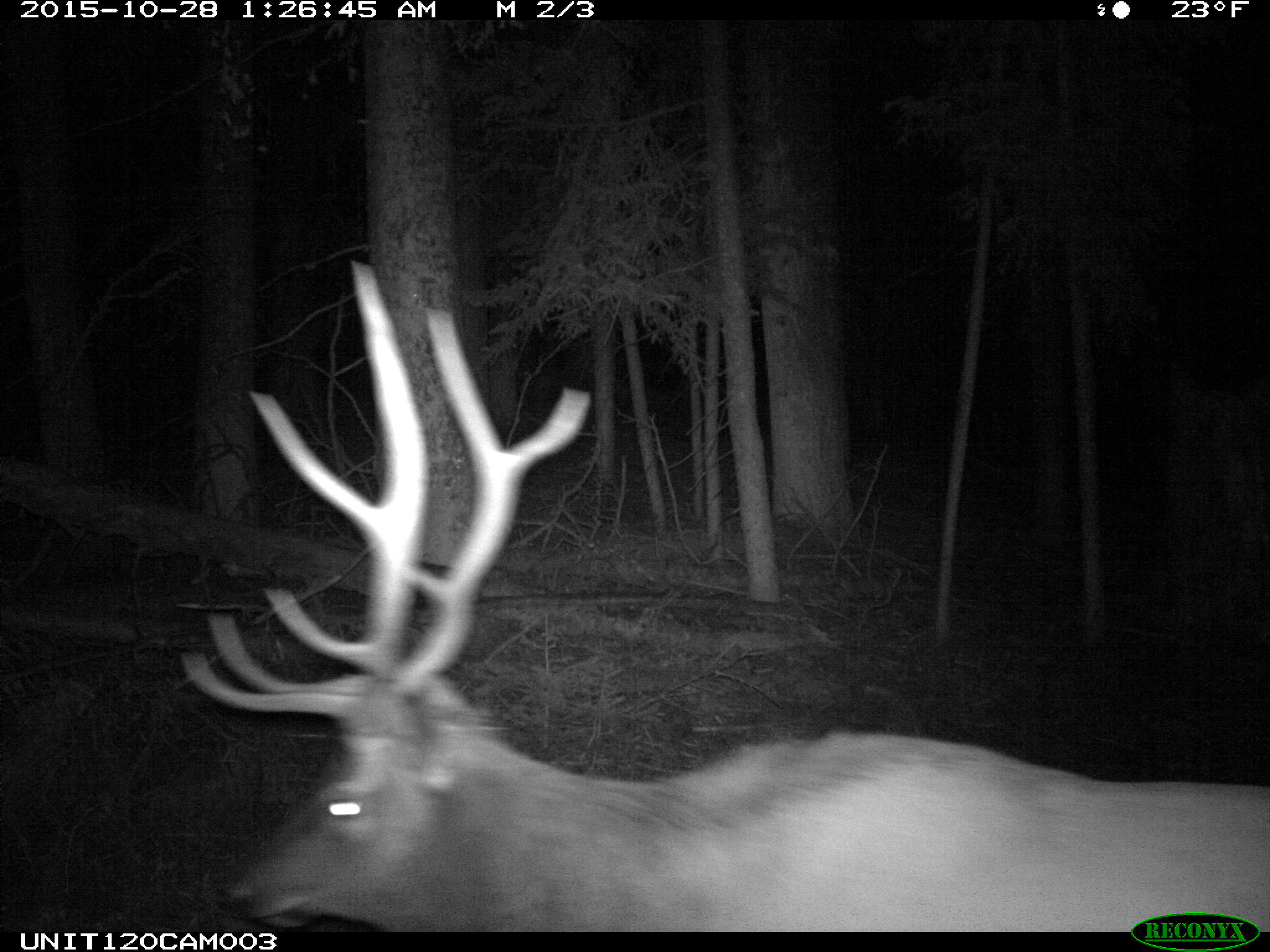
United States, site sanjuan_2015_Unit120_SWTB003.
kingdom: Animalia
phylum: Chordata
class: Mammalia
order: Artiodactyla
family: Cervidae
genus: Cervus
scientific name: Cervus elaphus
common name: red deer